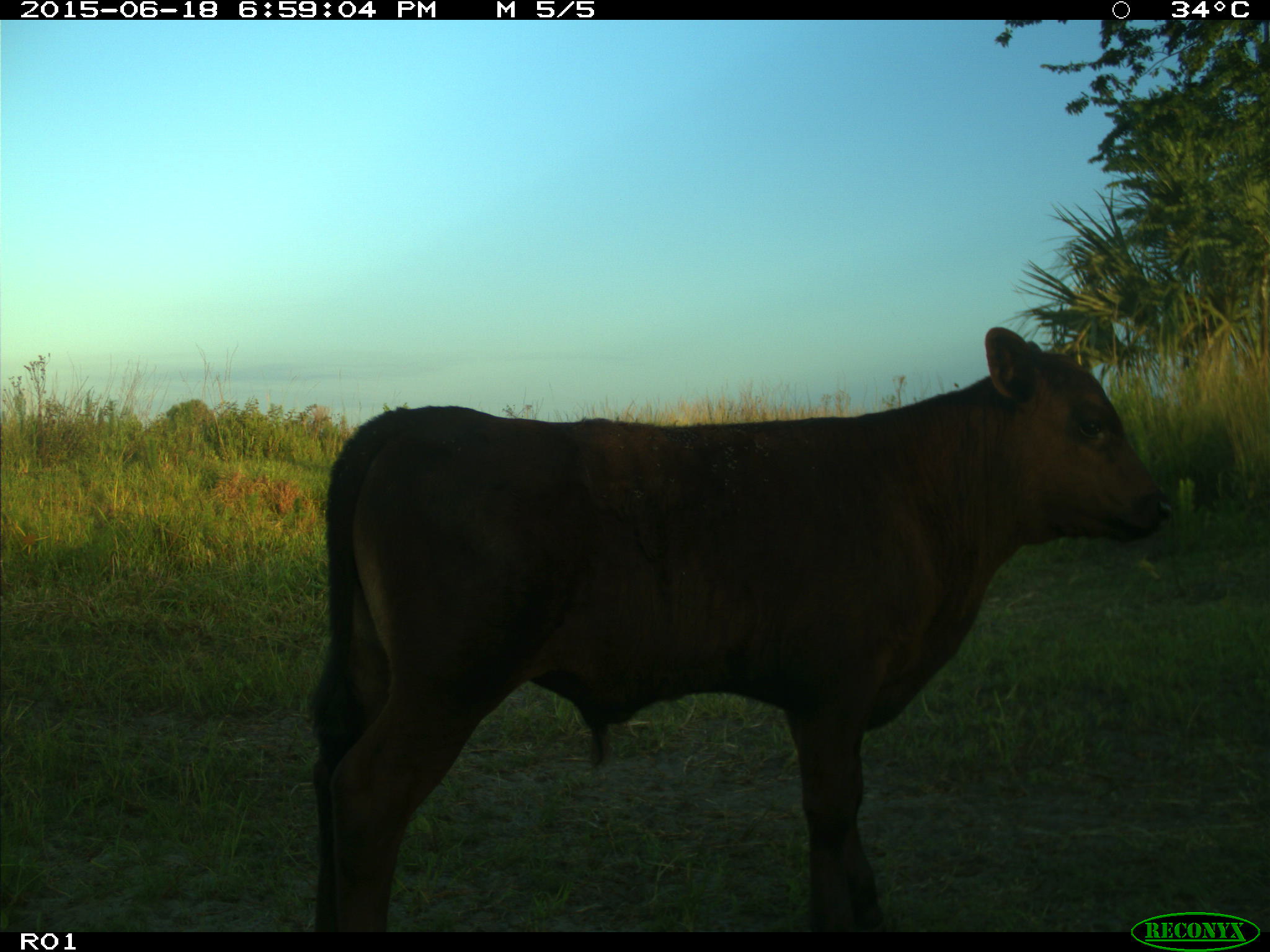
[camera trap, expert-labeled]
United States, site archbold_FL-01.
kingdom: Animalia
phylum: Chordata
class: Mammalia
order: Artiodactyla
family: Bovidae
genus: Bos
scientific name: Bos taurus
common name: domestic cow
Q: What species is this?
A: Bos taurus (domestic cow).